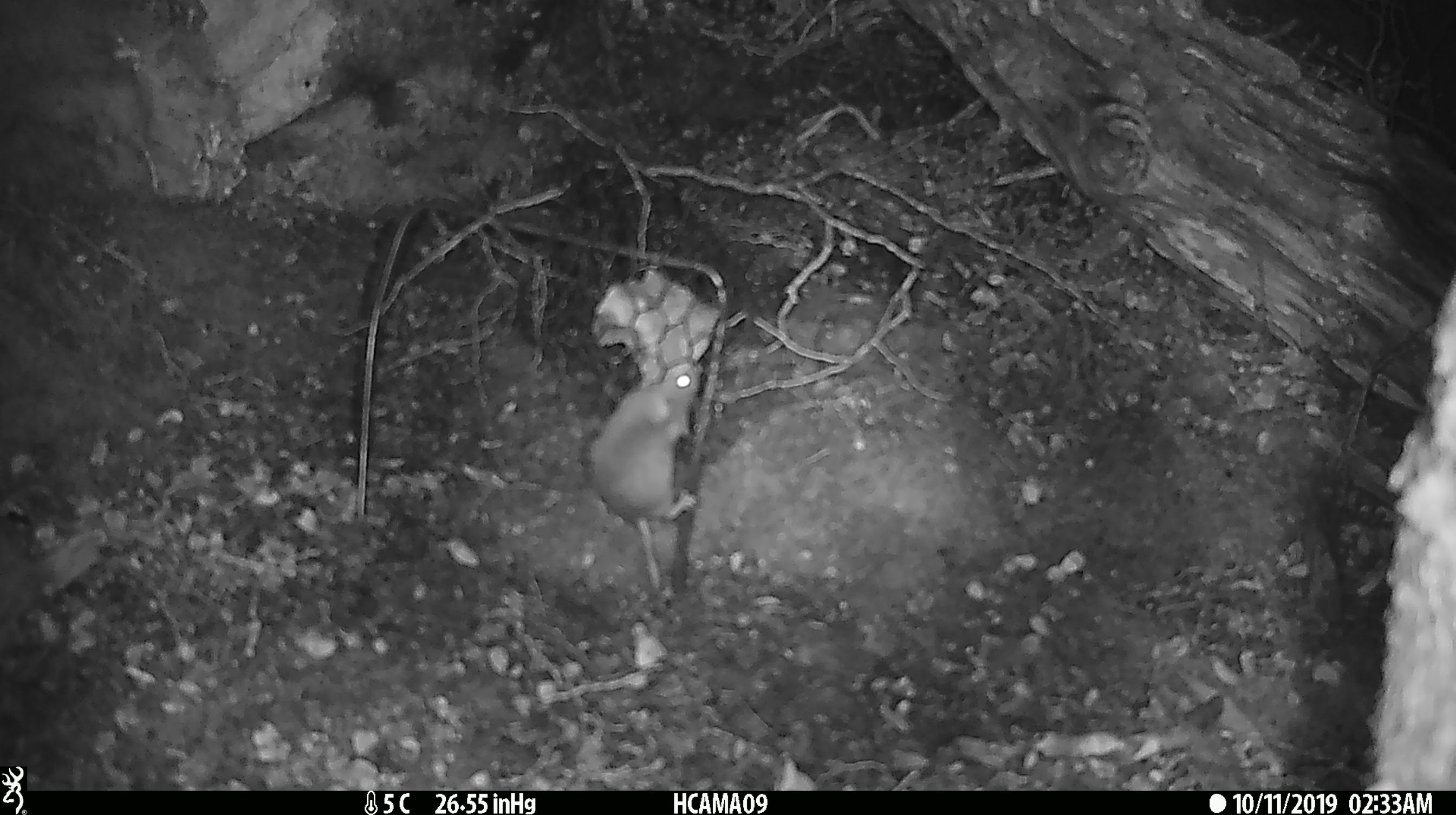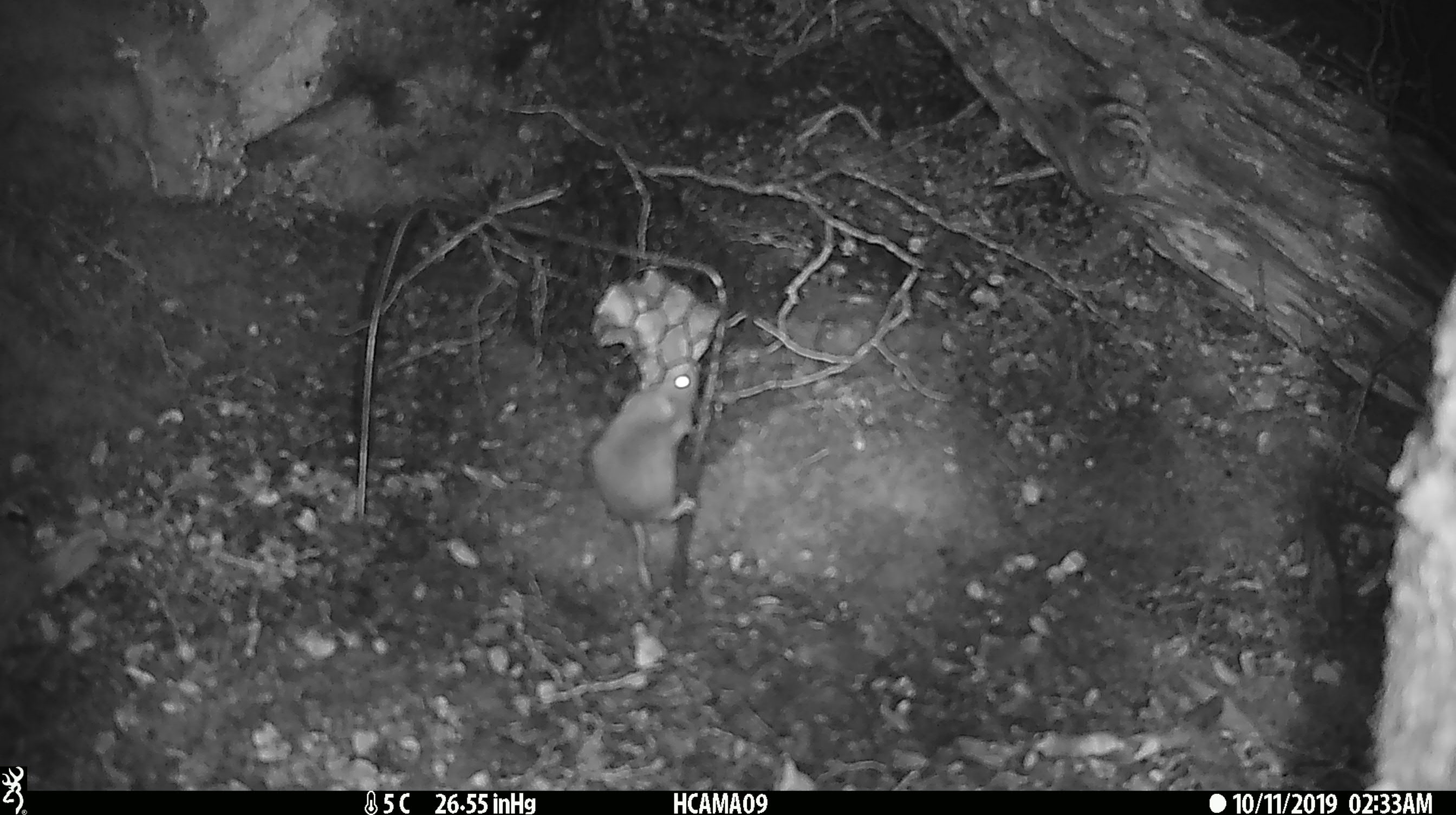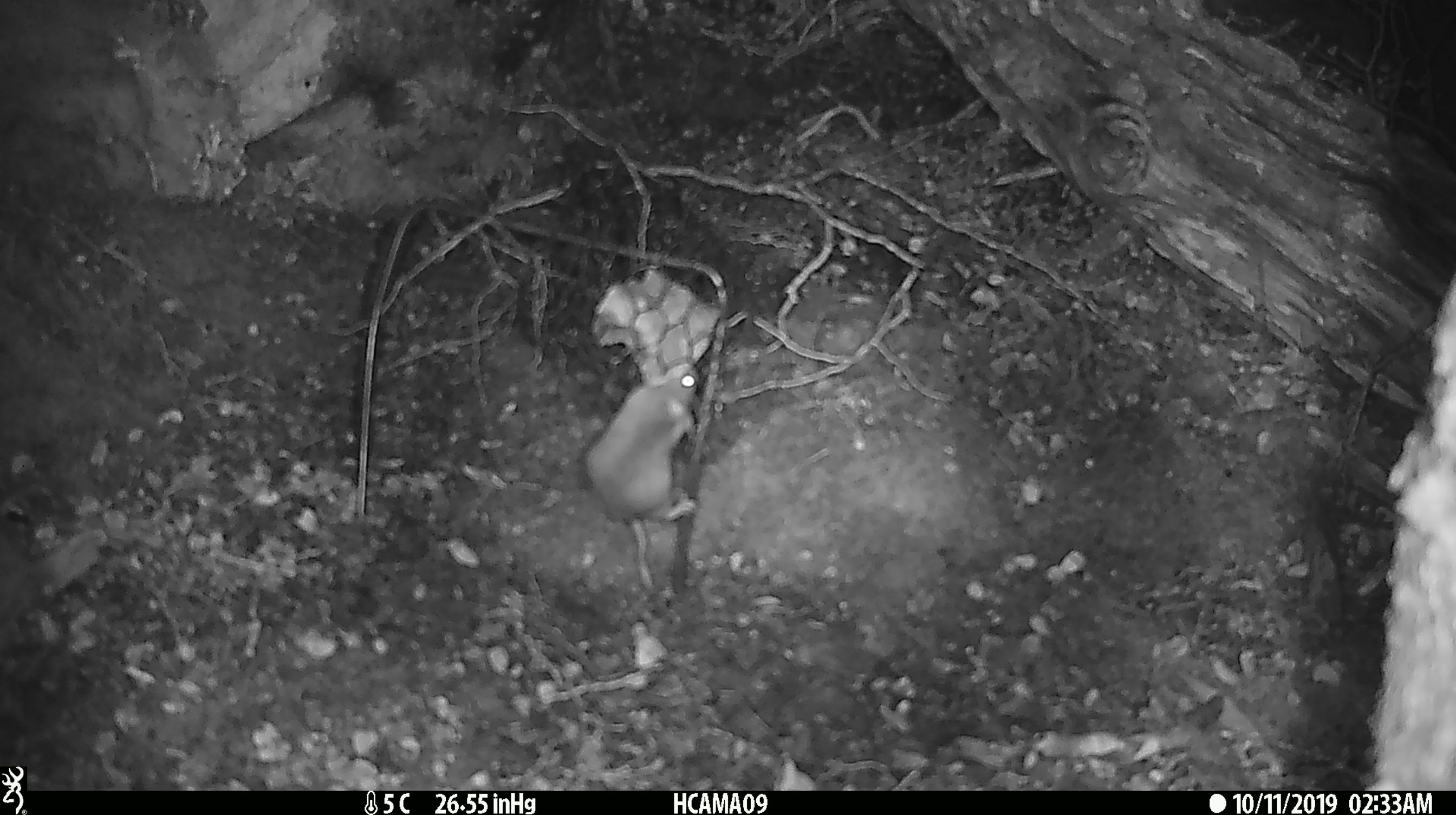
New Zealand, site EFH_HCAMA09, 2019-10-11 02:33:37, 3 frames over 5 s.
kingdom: Animalia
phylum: Chordata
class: Mammalia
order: Rodentia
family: Muridae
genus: Mus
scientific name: Mus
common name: mouse